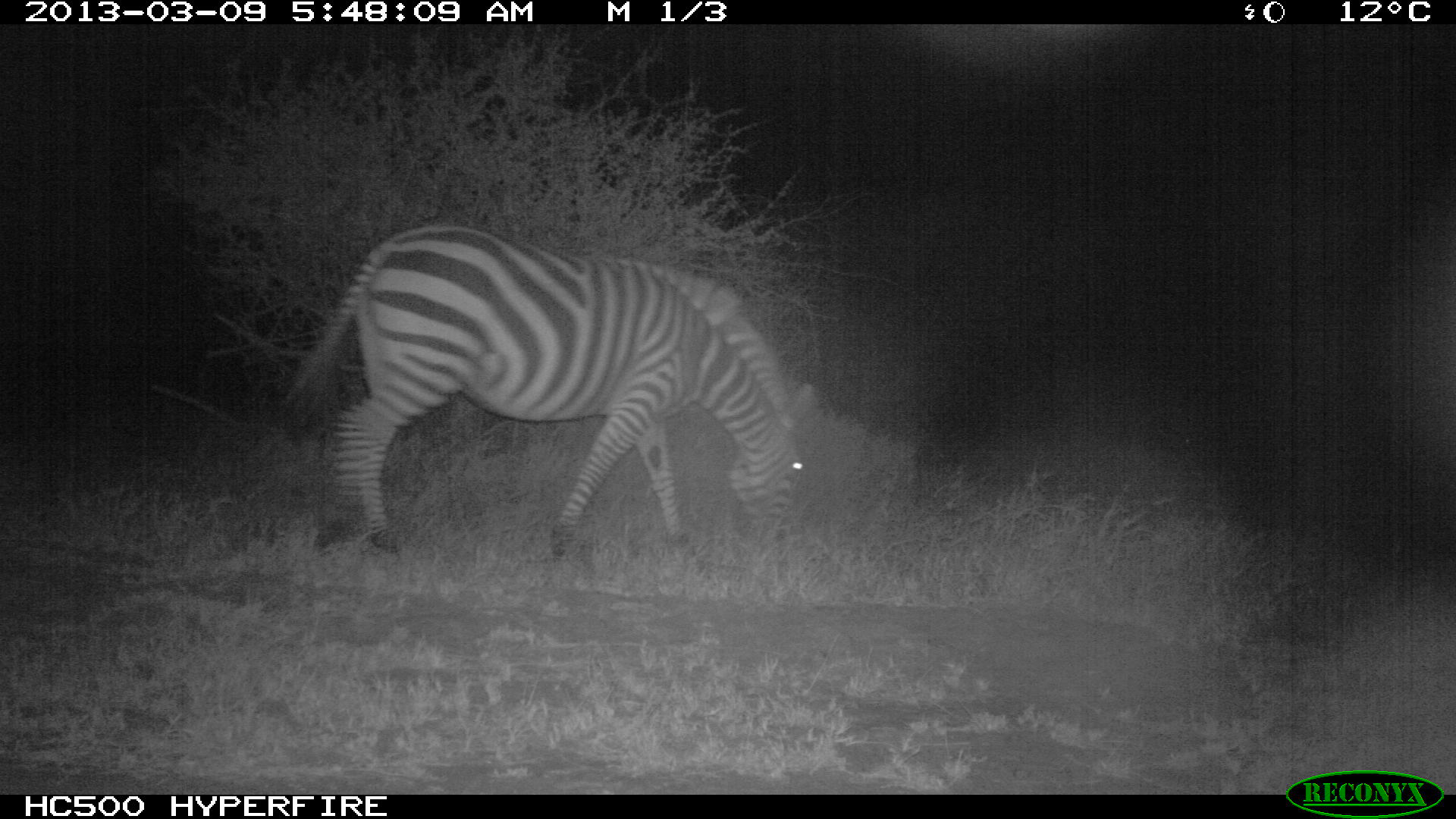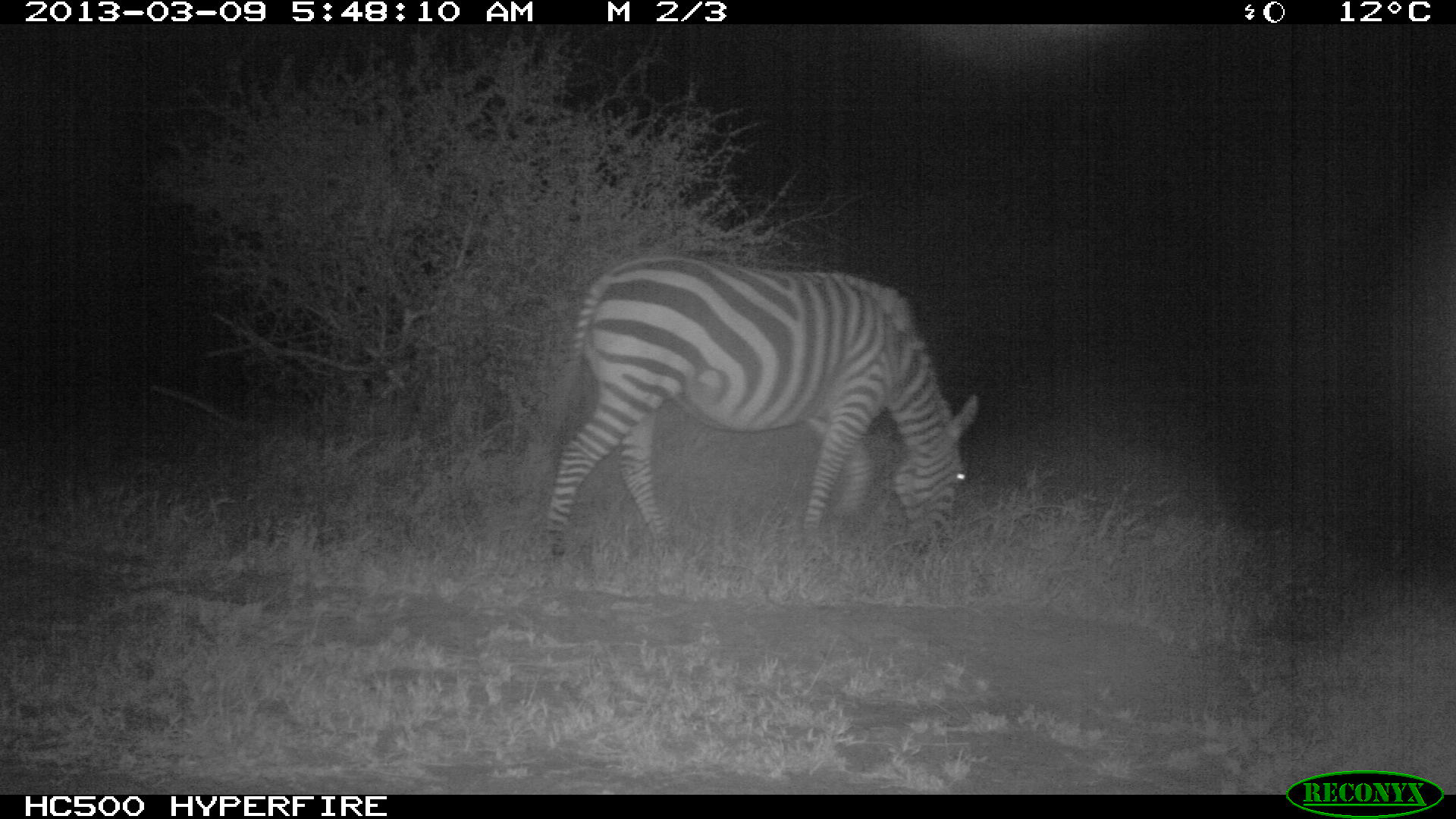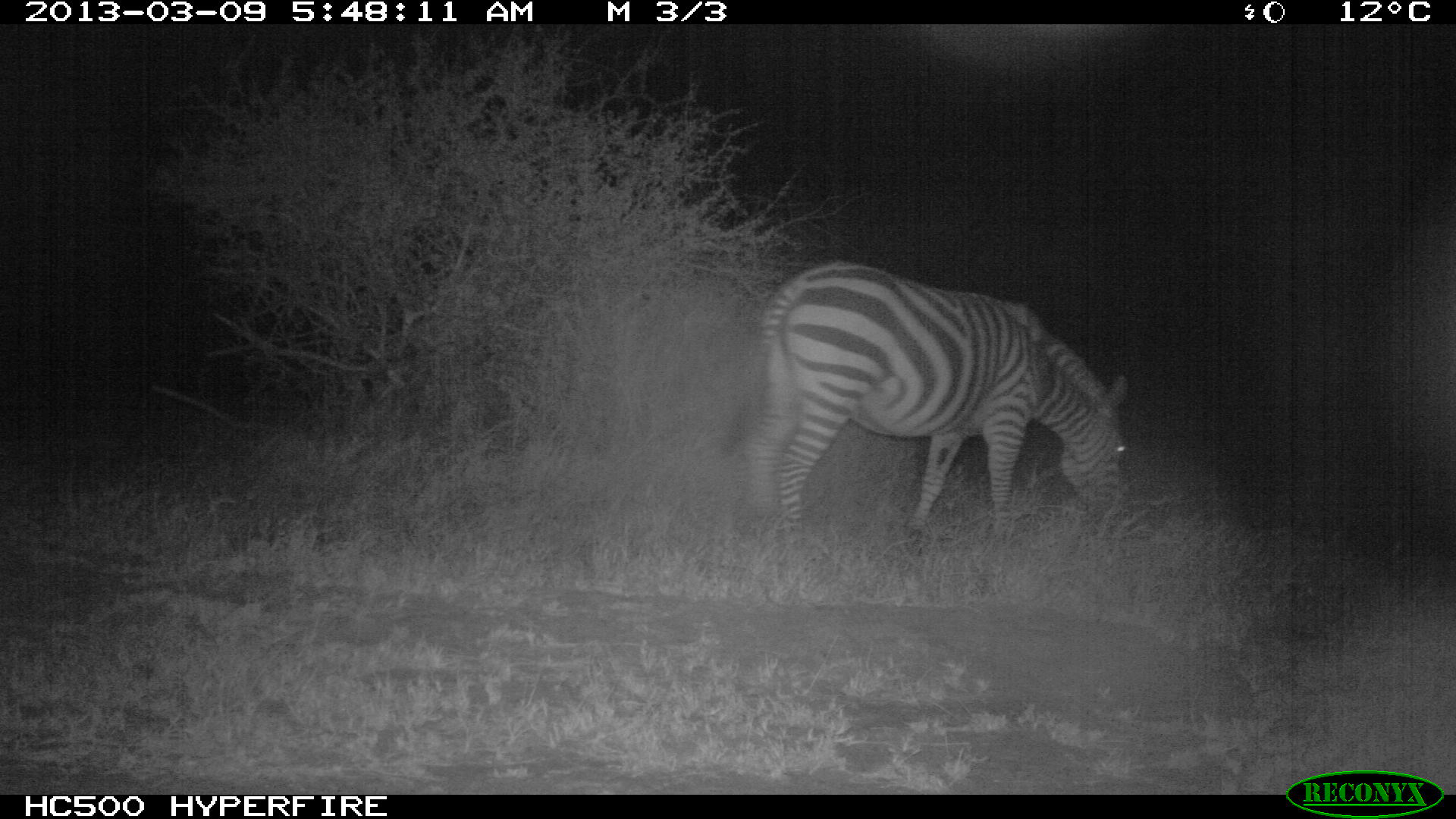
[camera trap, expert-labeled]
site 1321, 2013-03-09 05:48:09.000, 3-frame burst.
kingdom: Animalia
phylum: Chordata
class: Mammalia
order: Perissodactyla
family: Equidae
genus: Equus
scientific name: Equus quagga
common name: plains zebra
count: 1